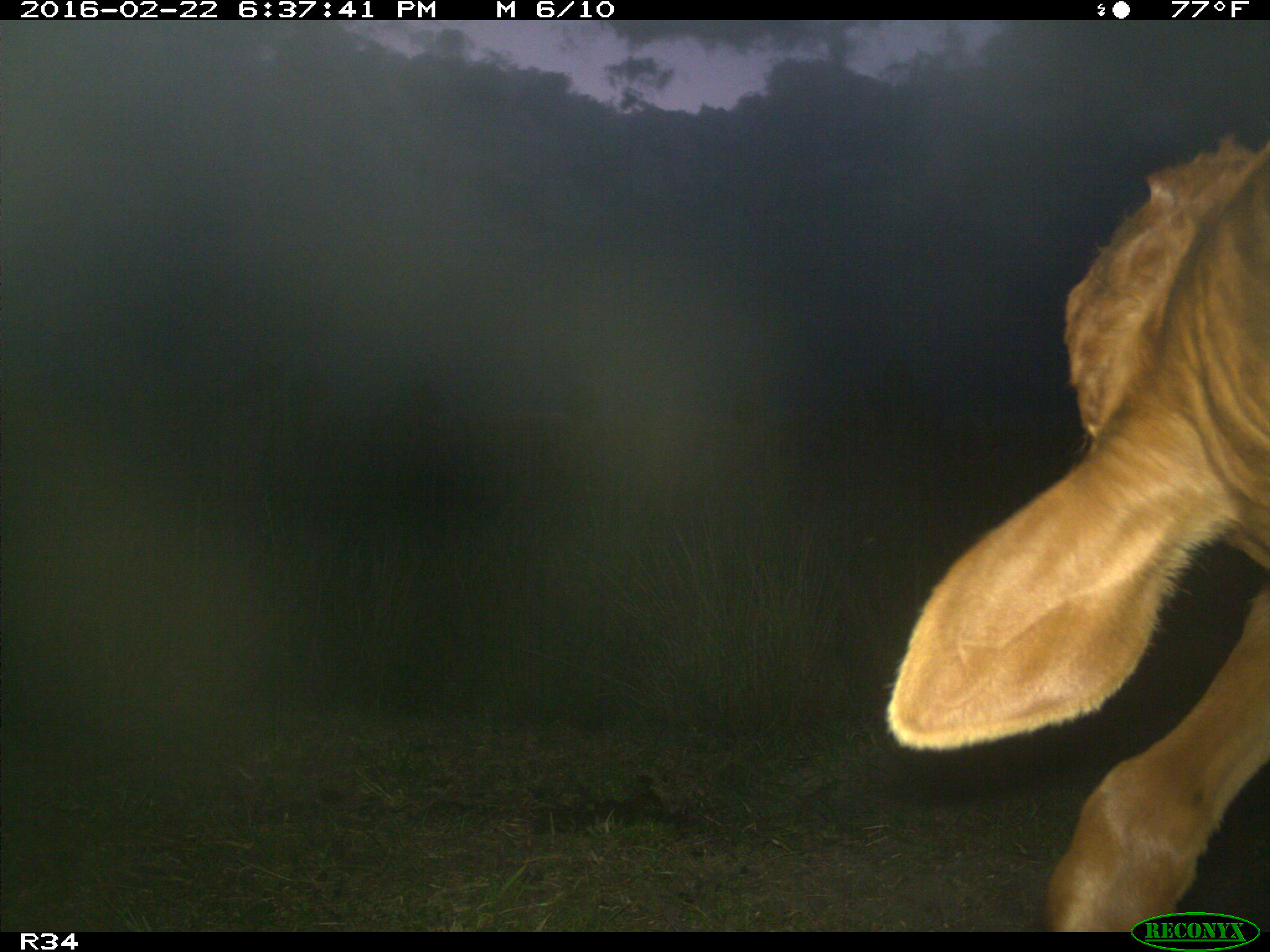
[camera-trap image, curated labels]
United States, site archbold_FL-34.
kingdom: Animalia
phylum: Chordata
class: Mammalia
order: Artiodactyla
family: Bovidae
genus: Bos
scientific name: Bos taurus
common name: domestic cow